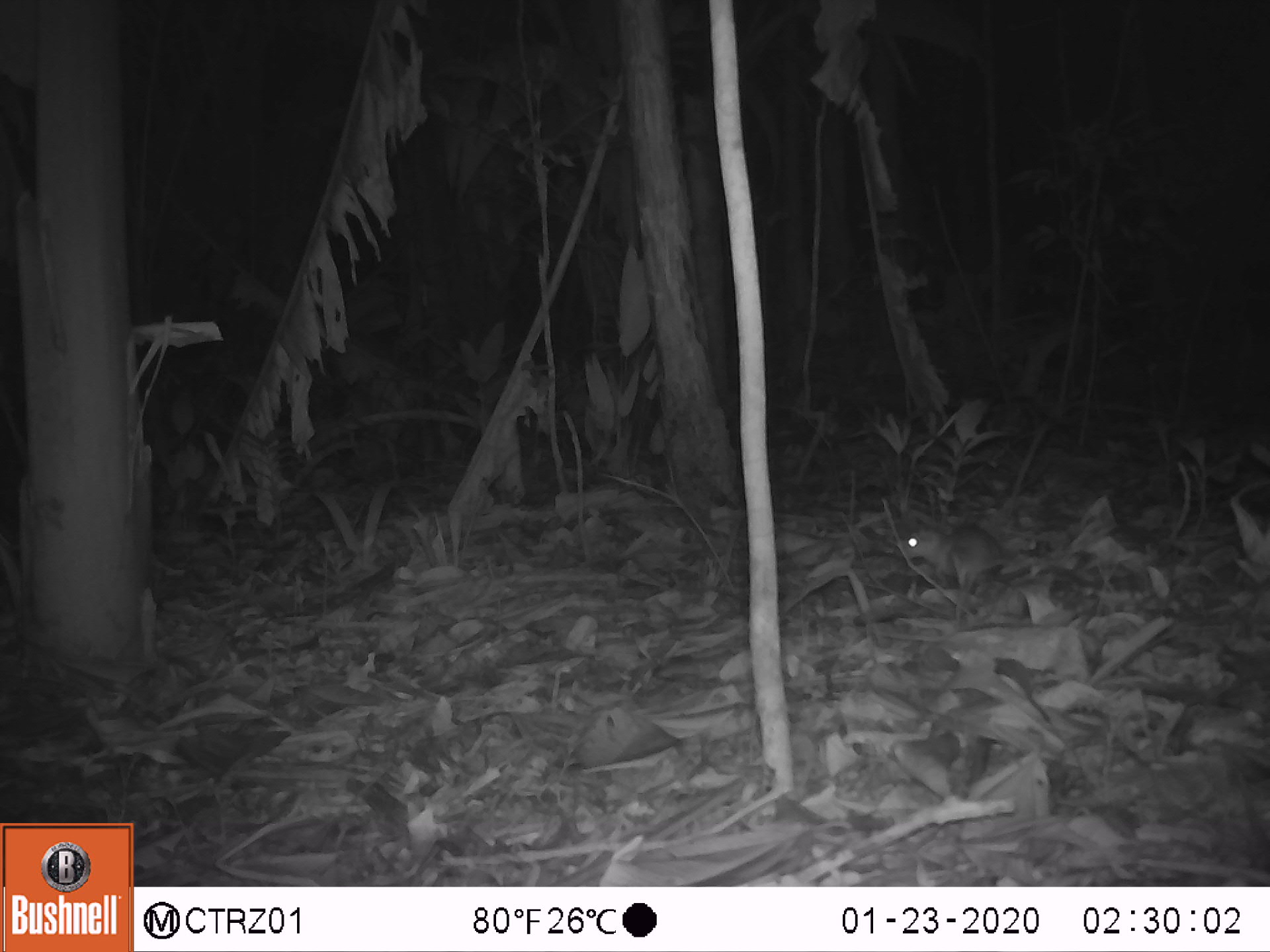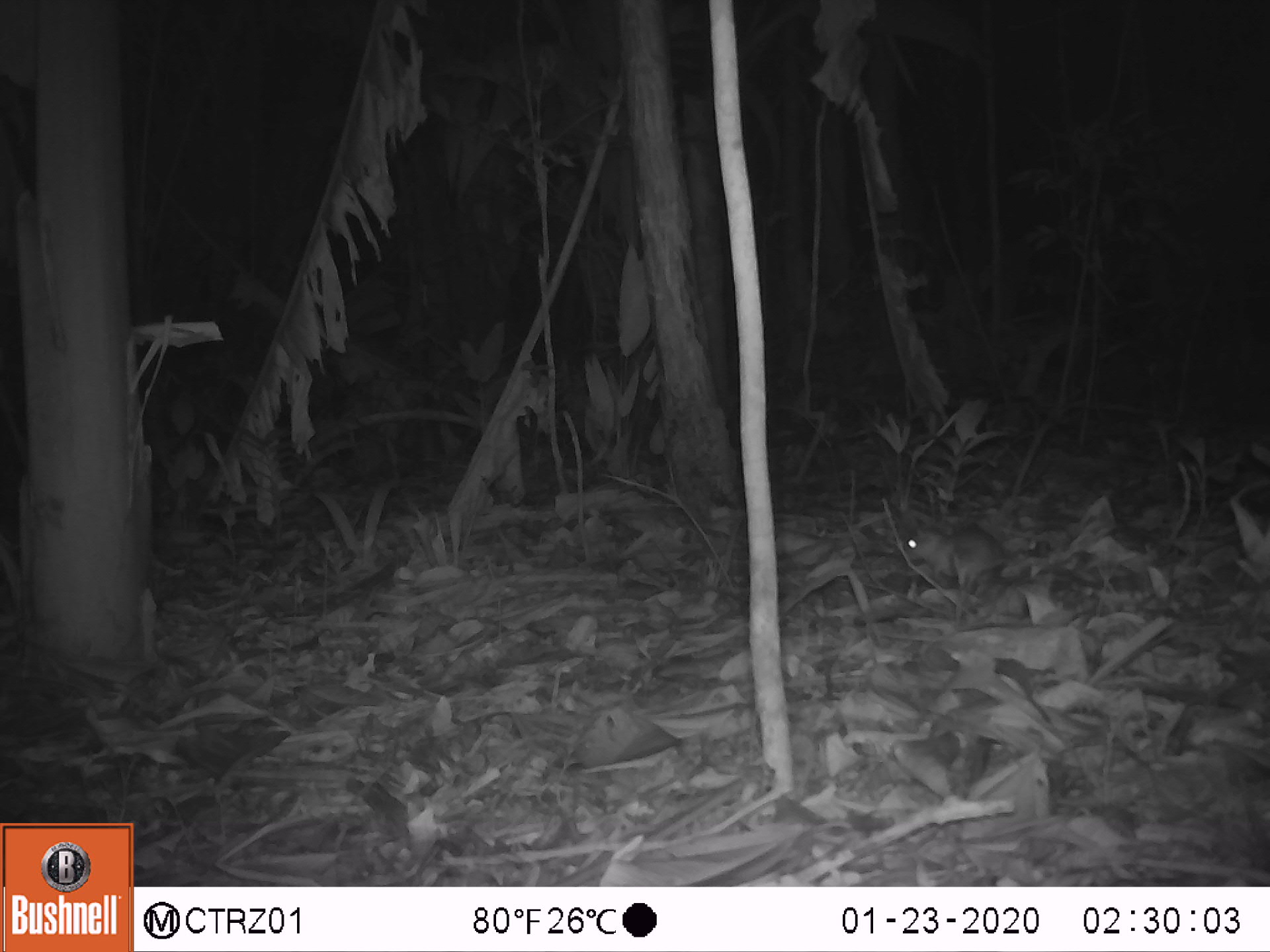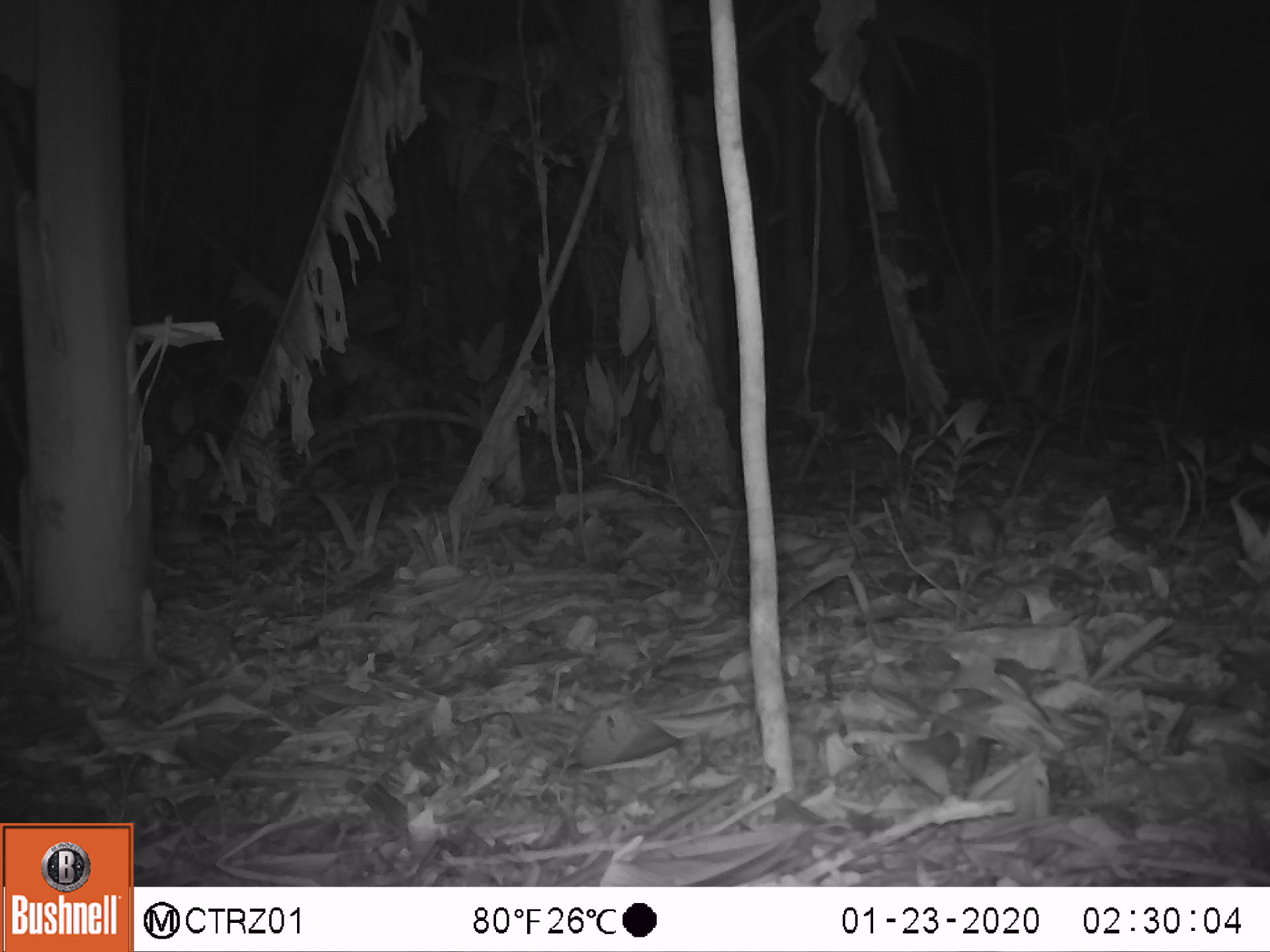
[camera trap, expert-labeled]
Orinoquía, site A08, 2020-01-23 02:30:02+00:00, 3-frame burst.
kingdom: Animalia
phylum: Chordata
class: Mammalia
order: Rodentia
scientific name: Rodentia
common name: rodent